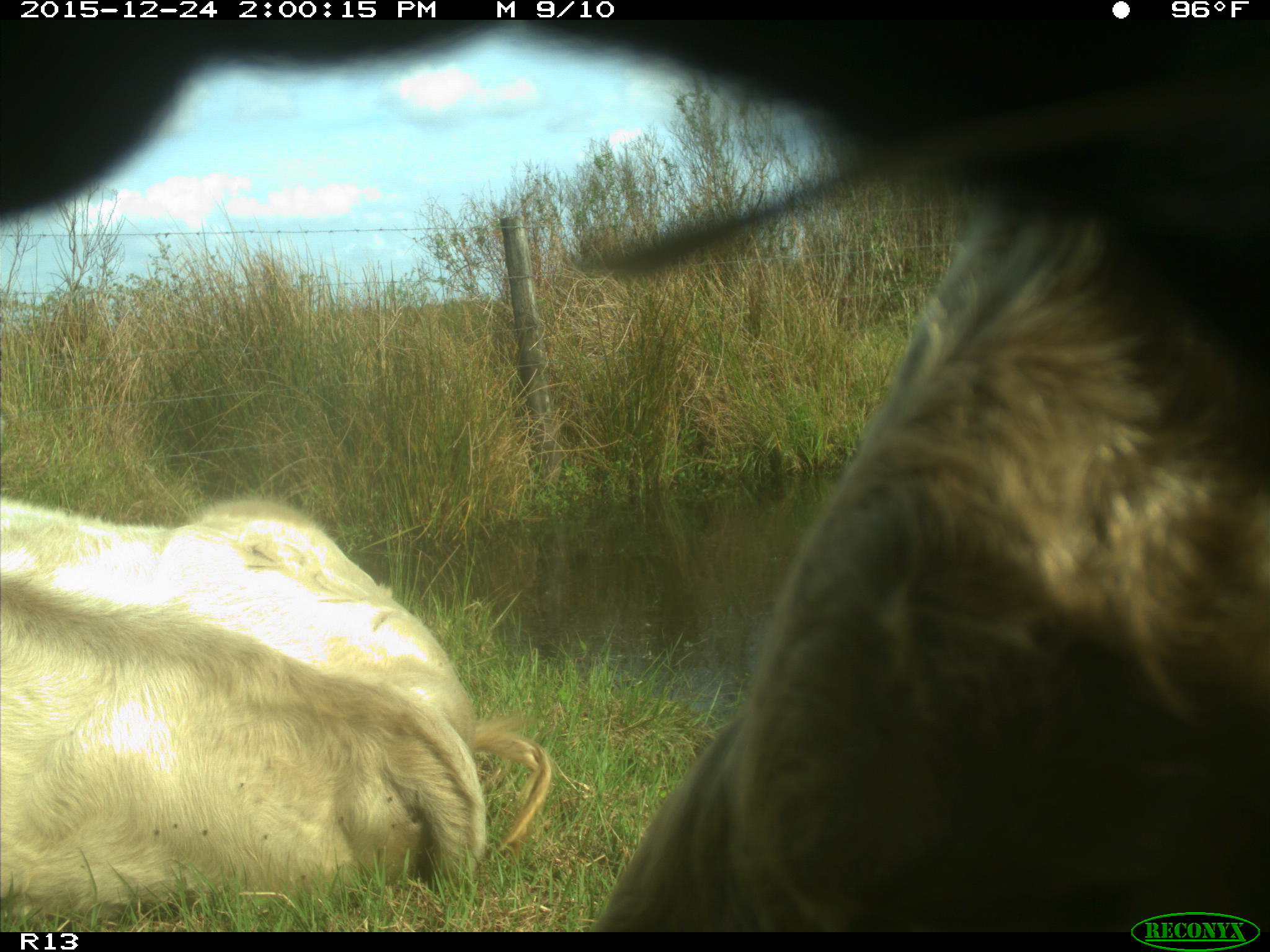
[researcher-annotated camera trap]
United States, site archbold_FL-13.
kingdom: Animalia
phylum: Chordata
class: Mammalia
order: Artiodactyla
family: Bovidae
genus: Bos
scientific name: Bos taurus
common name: domestic cow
Bos taurus (domestic cow).